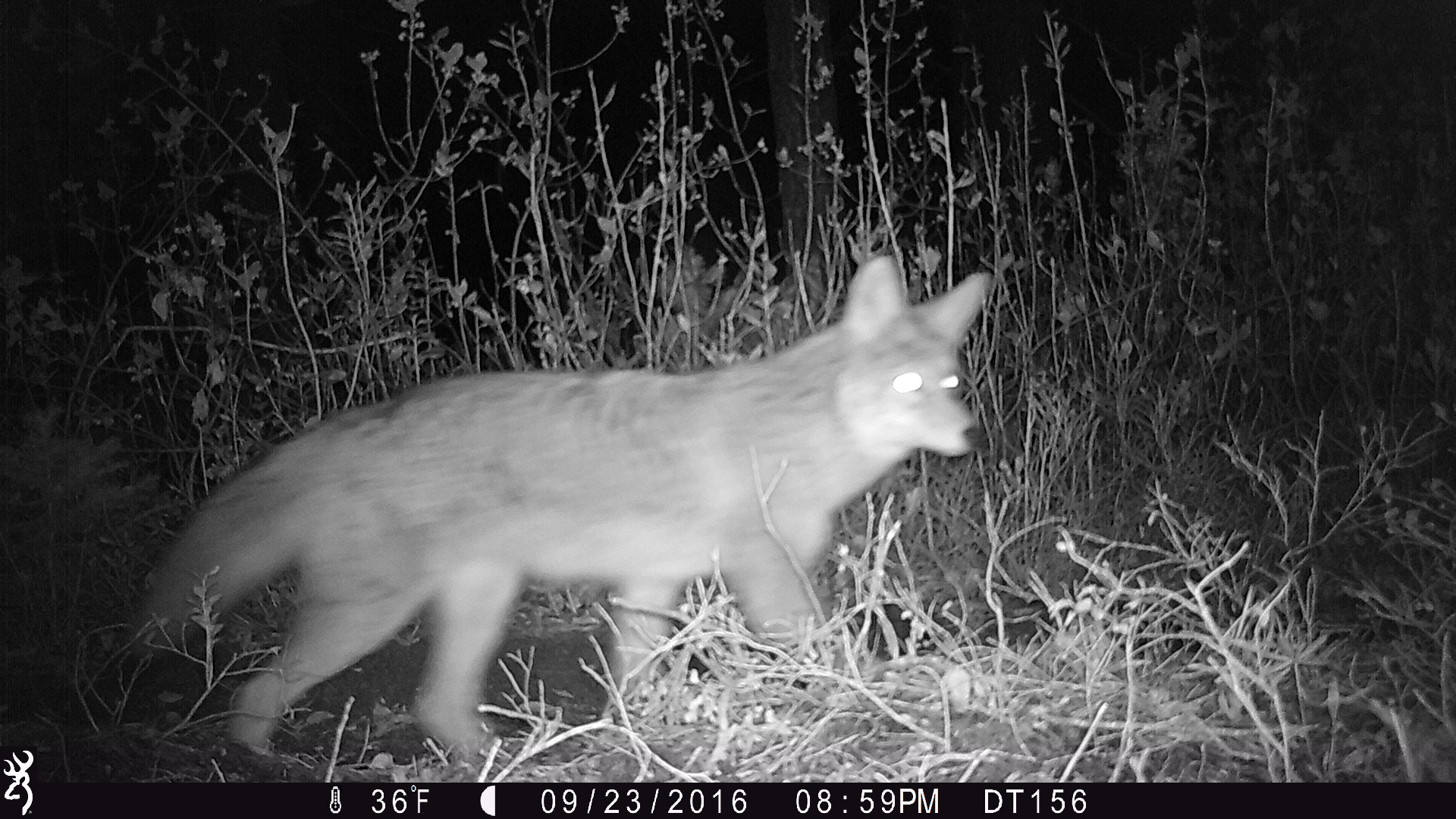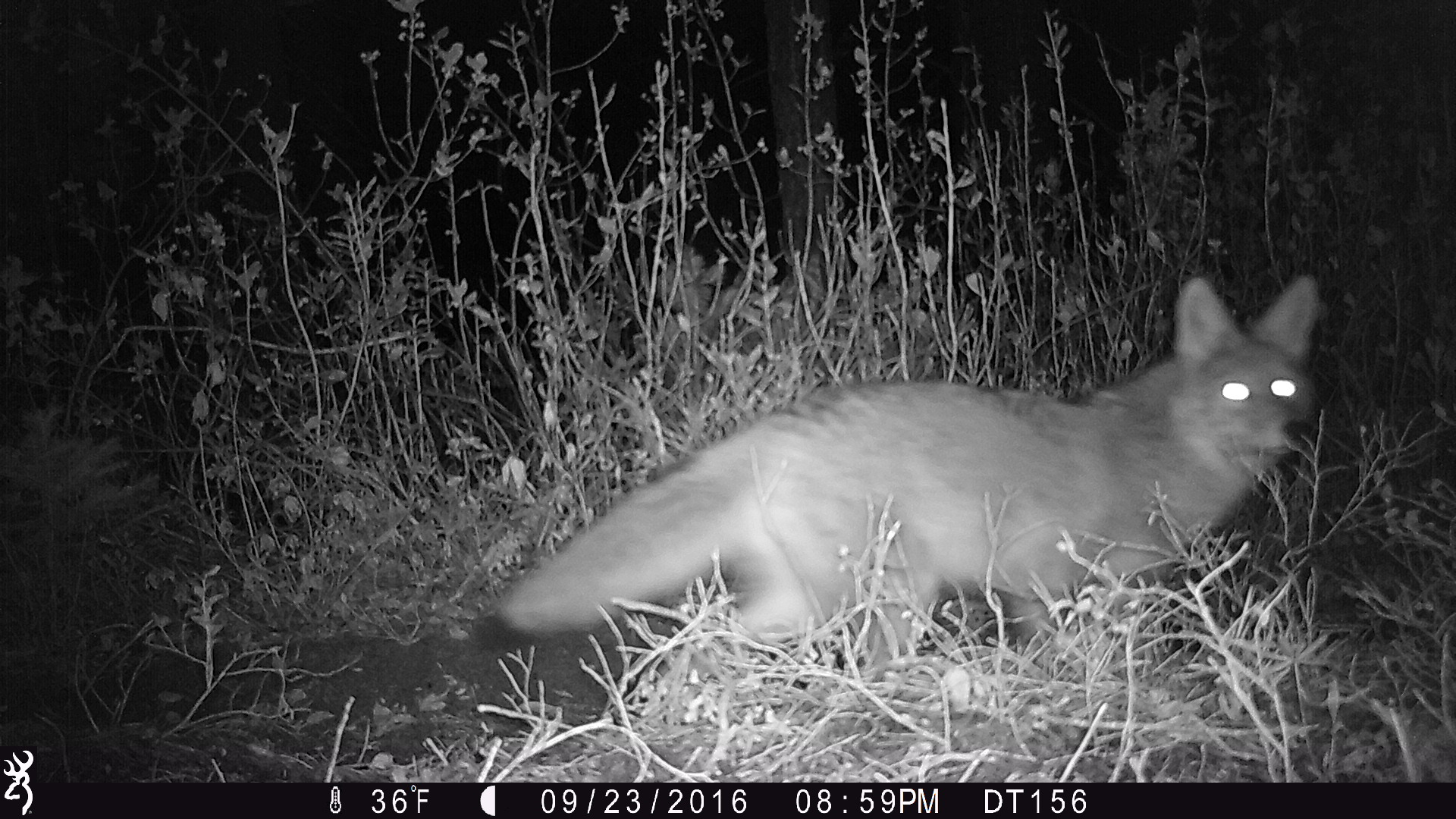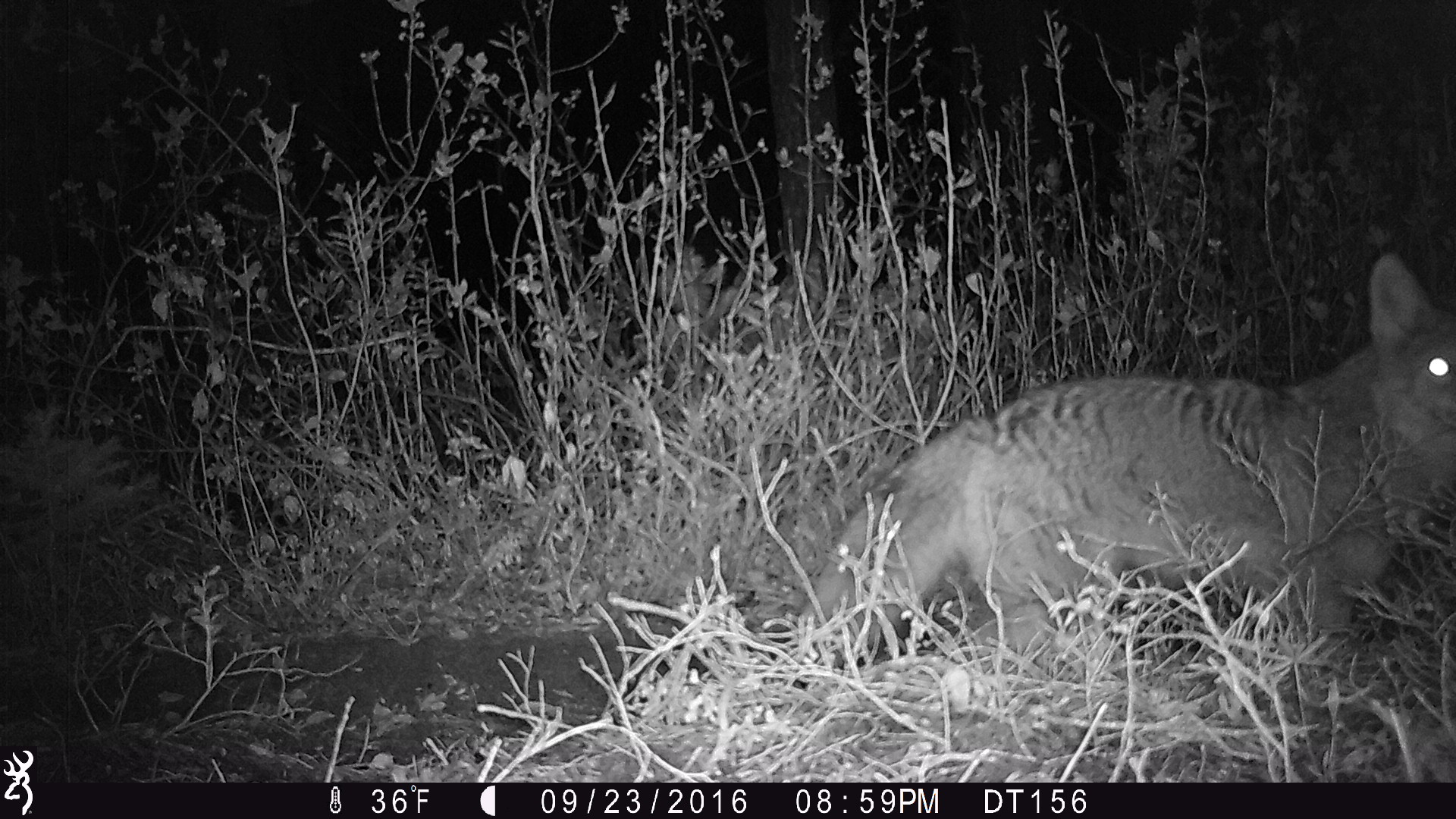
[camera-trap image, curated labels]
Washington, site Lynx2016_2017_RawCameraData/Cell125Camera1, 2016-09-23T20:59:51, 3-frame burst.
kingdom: Animalia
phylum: Chordata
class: Mammalia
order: Carnivora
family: Canidae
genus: Canis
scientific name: Canis latrans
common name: coyote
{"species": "Canis latrans (coyote)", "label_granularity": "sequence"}